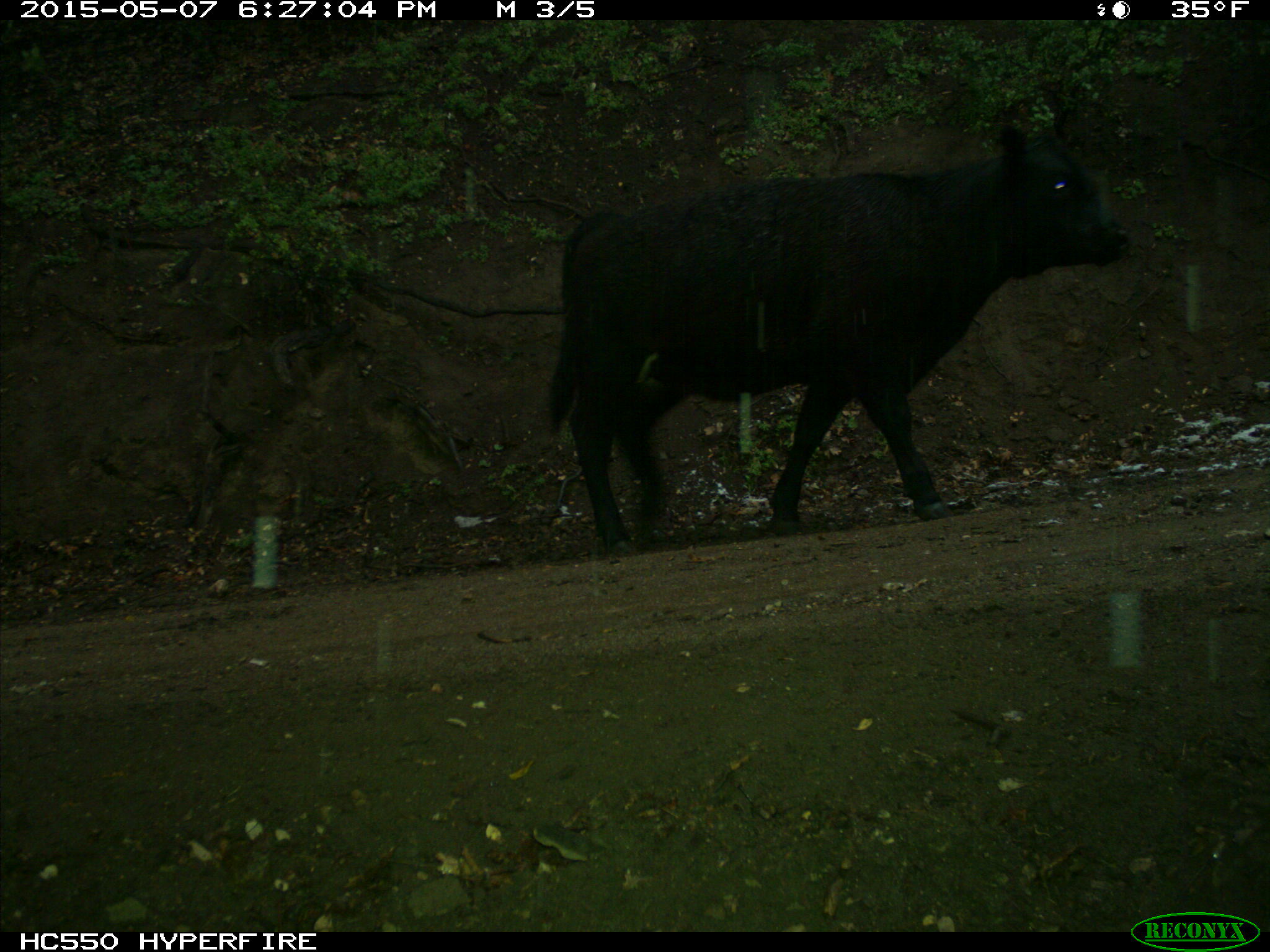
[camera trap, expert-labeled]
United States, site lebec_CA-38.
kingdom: Animalia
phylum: Chordata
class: Mammalia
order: Artiodactyla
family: Bovidae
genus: Bos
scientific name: Bos taurus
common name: domestic cow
Bos taurus (domestic cow).